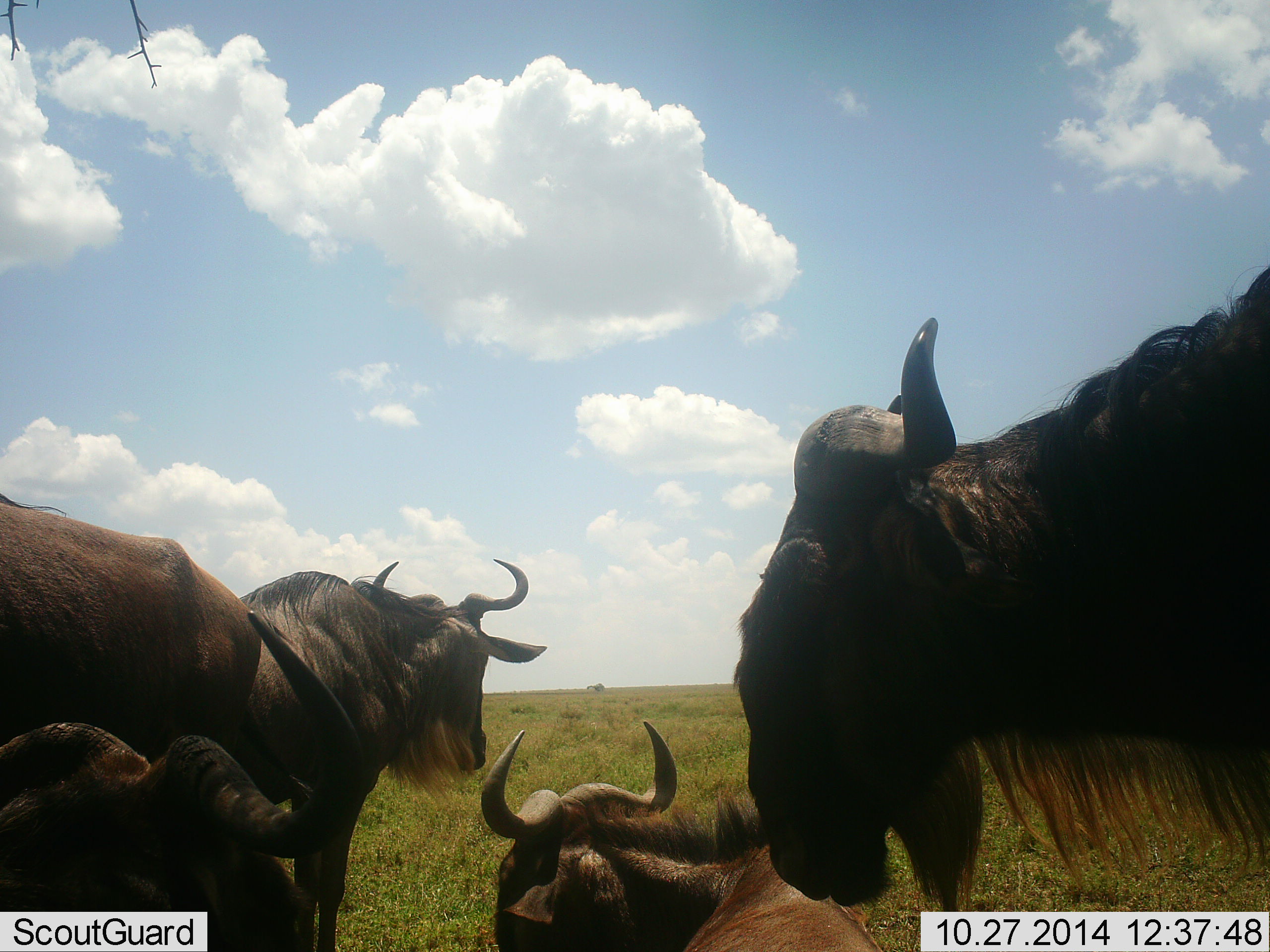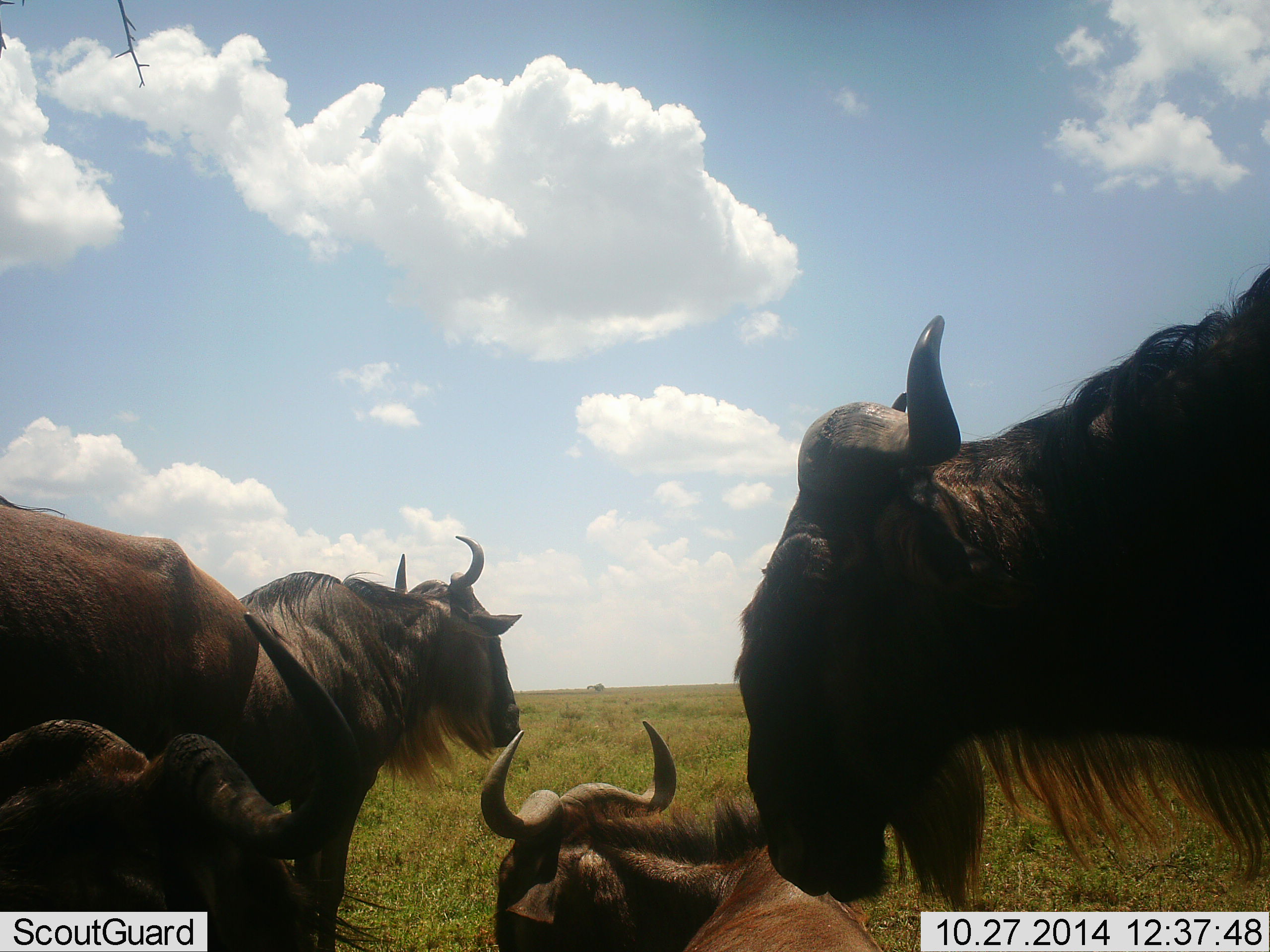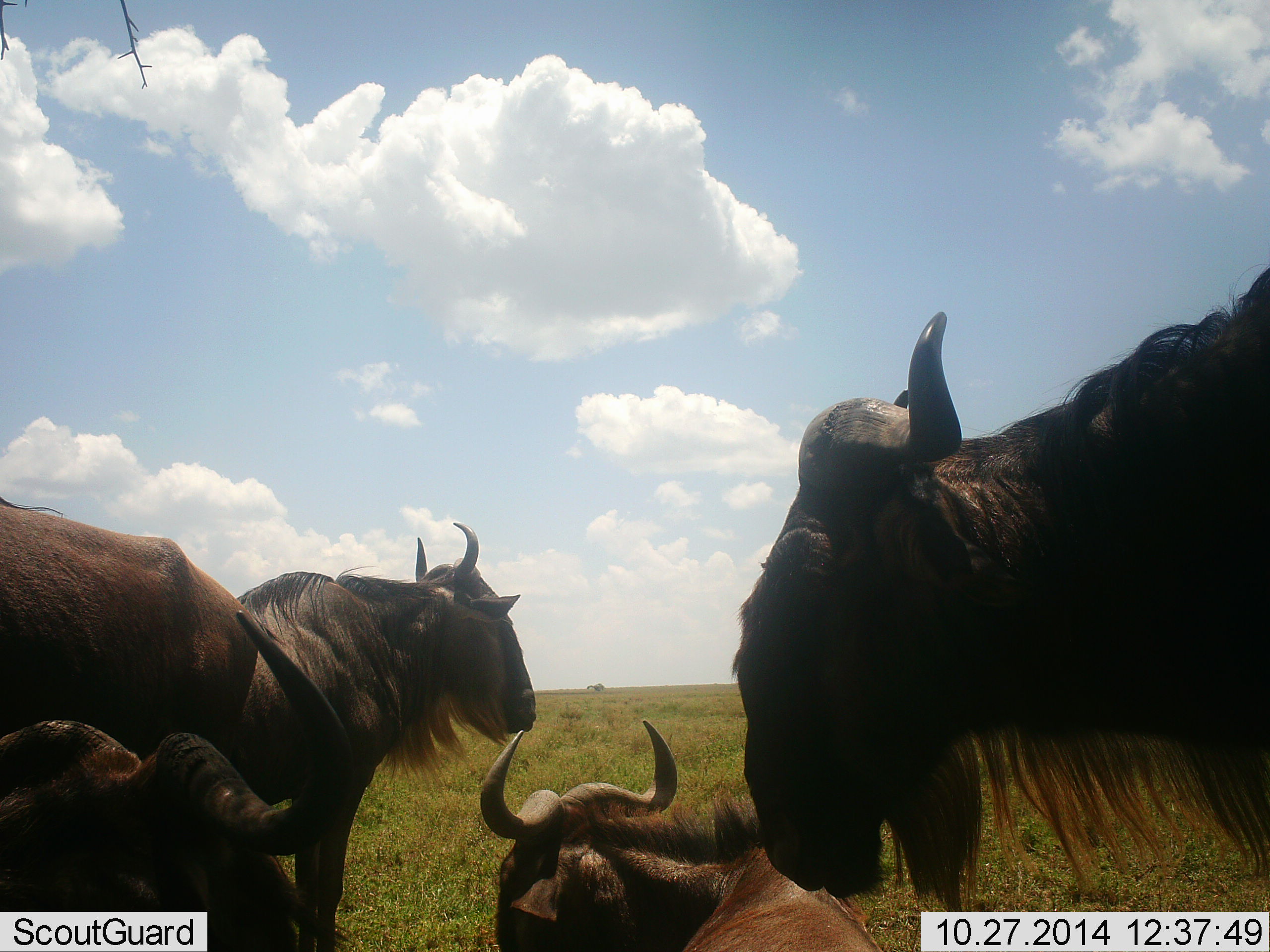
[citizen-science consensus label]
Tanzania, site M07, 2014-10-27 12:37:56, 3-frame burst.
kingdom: Animalia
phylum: Chordata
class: Mammalia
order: Artiodactyla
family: Bovidae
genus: Connochaetes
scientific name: Connochaetes taurinus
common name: blue wildebeest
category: wildebeest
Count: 5.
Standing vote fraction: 90%.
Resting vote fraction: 100%.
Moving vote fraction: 0%.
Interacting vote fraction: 20%.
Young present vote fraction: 0%.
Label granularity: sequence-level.